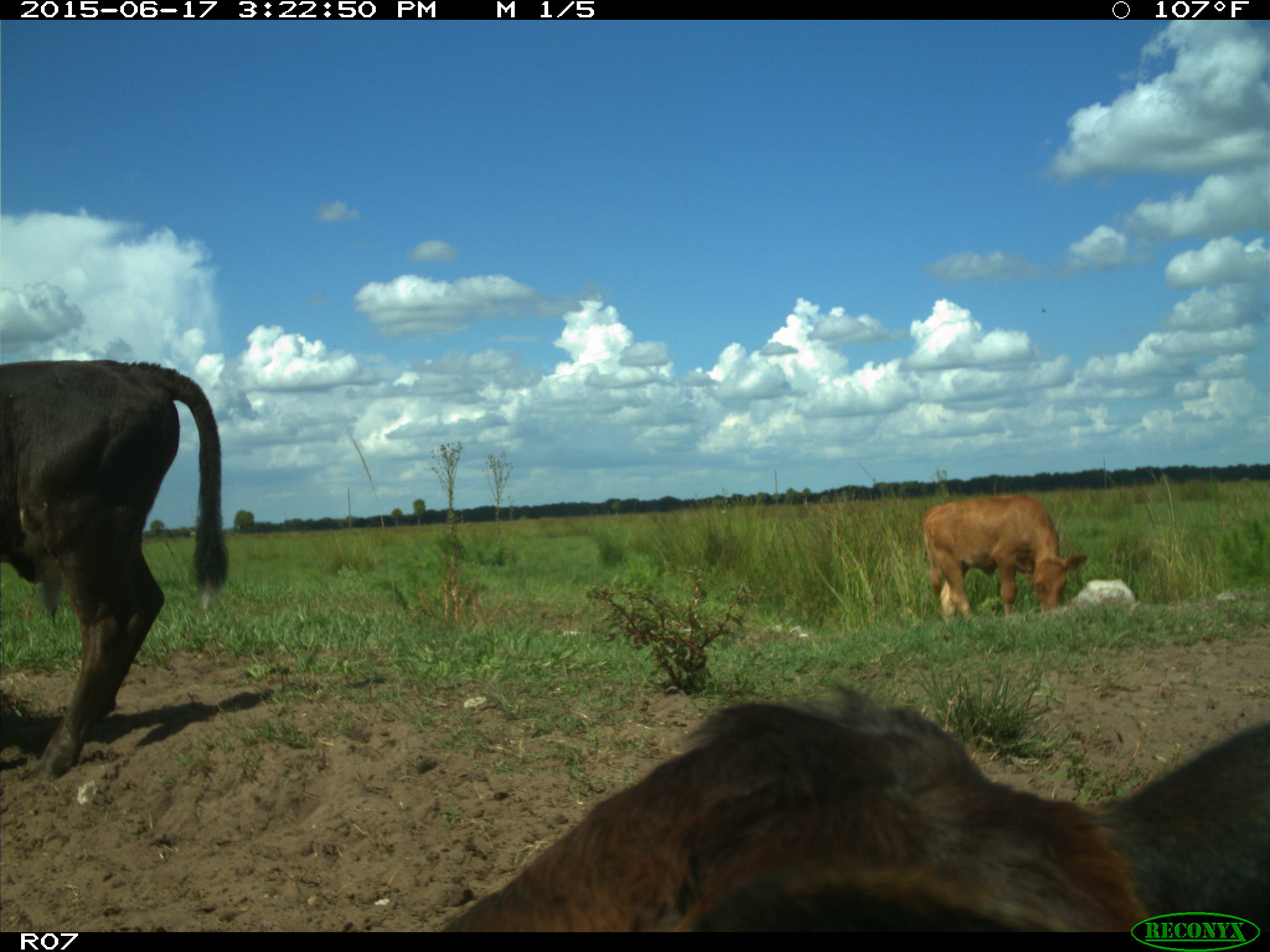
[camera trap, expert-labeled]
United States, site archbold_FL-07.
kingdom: Animalia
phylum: Chordata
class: Mammalia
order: Artiodactyla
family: Bovidae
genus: Bos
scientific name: Bos taurus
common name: domestic cow